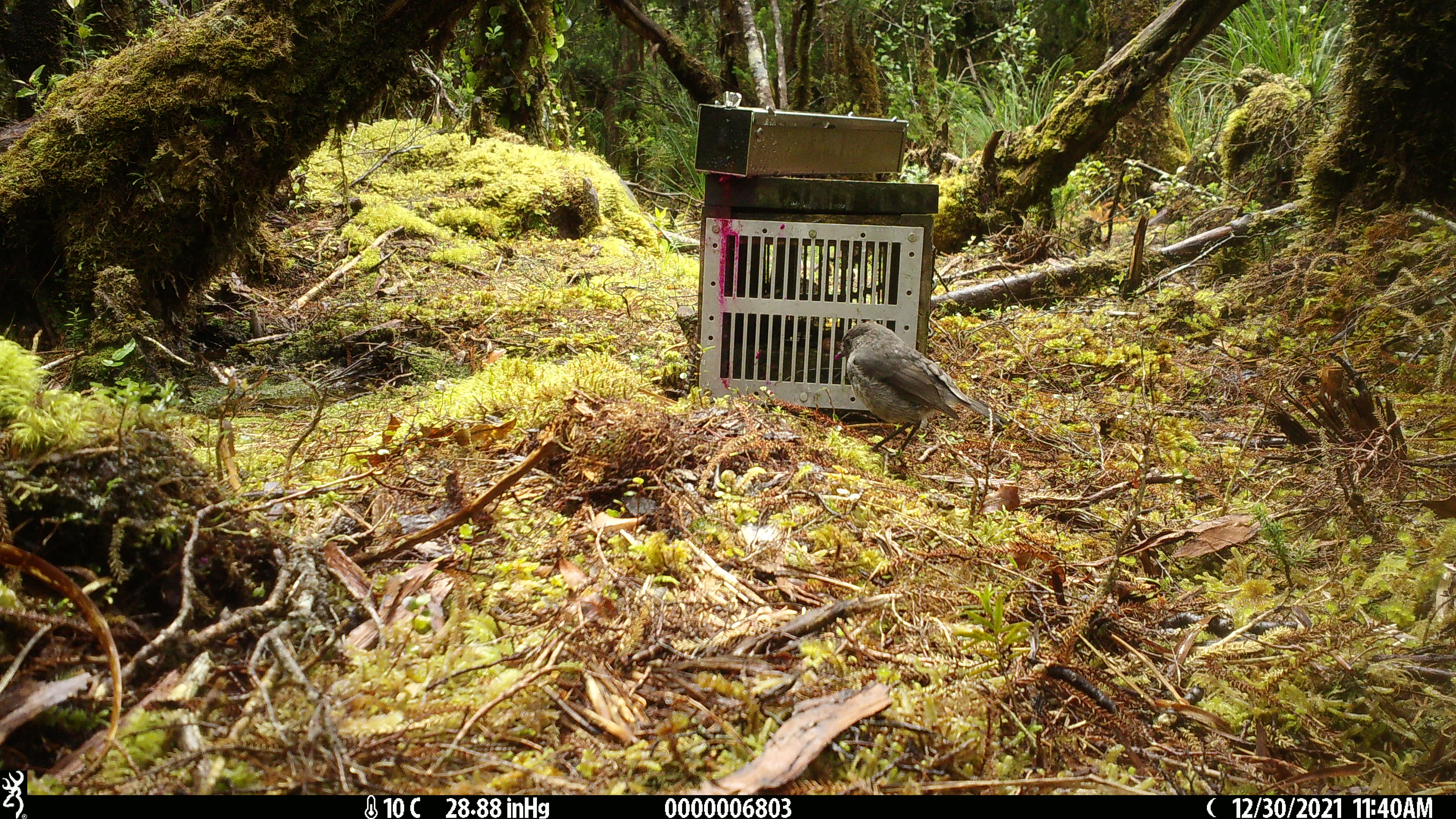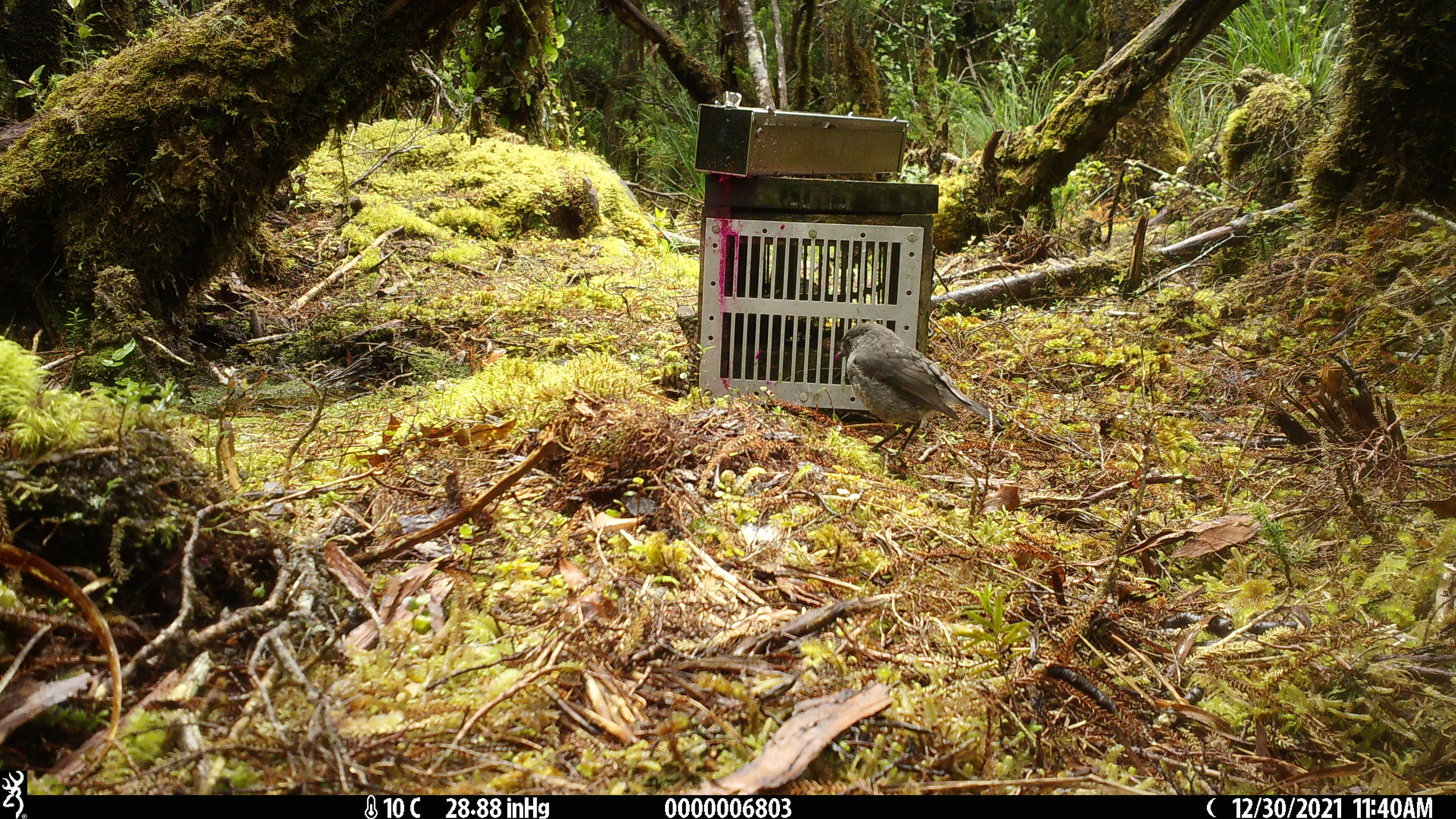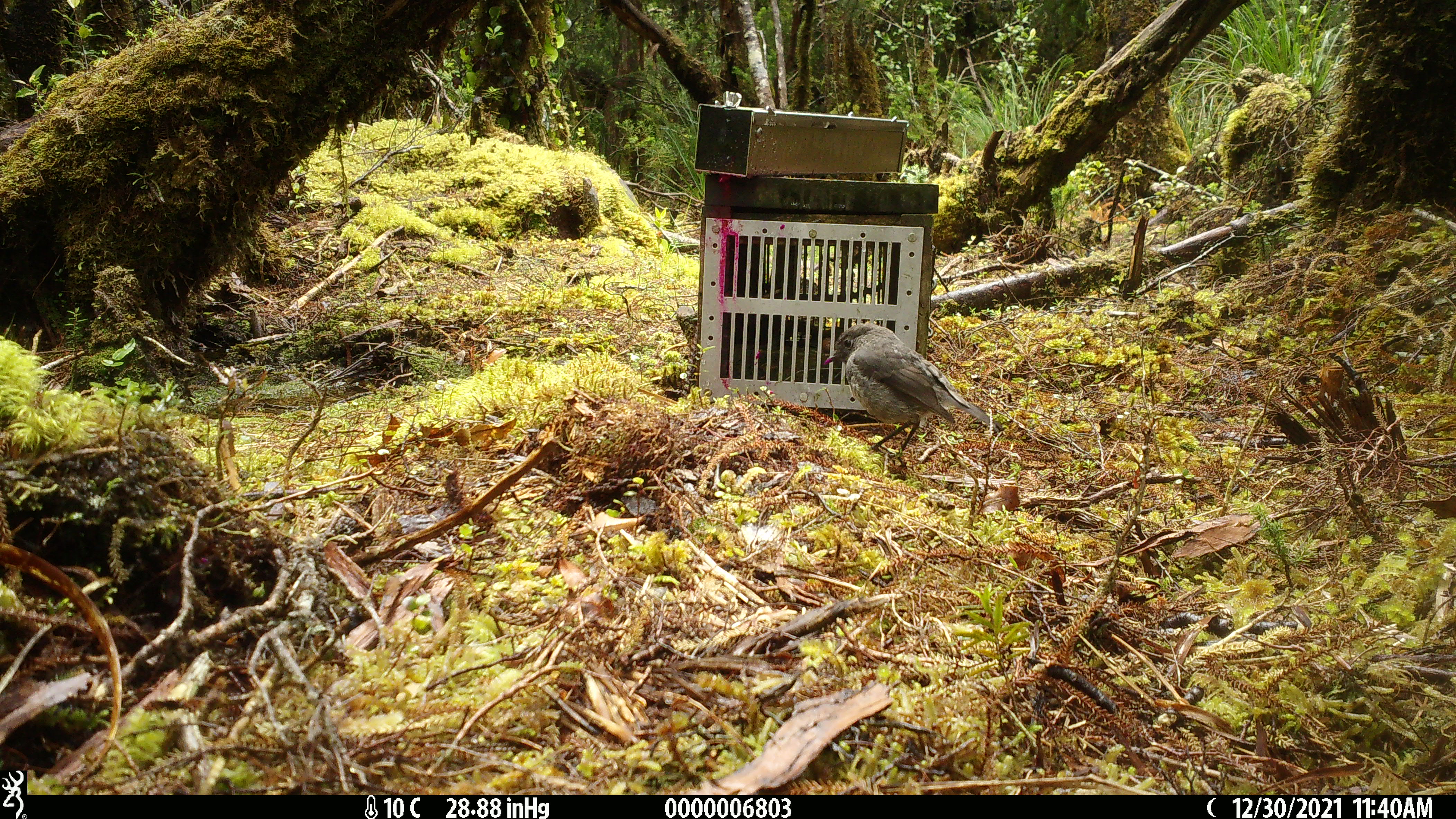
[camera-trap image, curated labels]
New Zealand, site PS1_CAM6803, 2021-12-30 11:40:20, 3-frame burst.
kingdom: Animalia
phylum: Chordata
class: Aves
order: Passeriformes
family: Petroicidae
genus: Petroica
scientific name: Petroica australis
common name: new zealand robin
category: robin